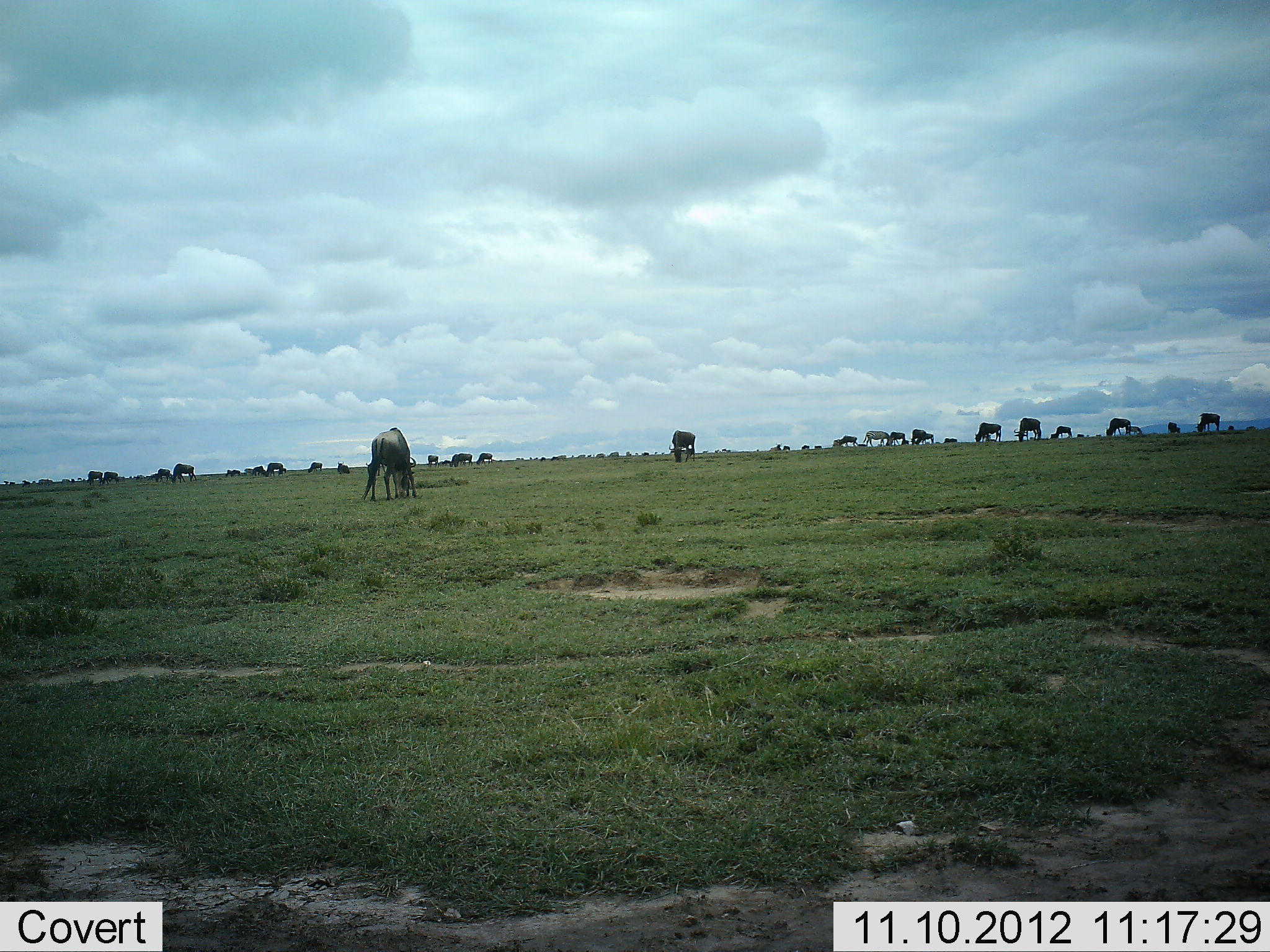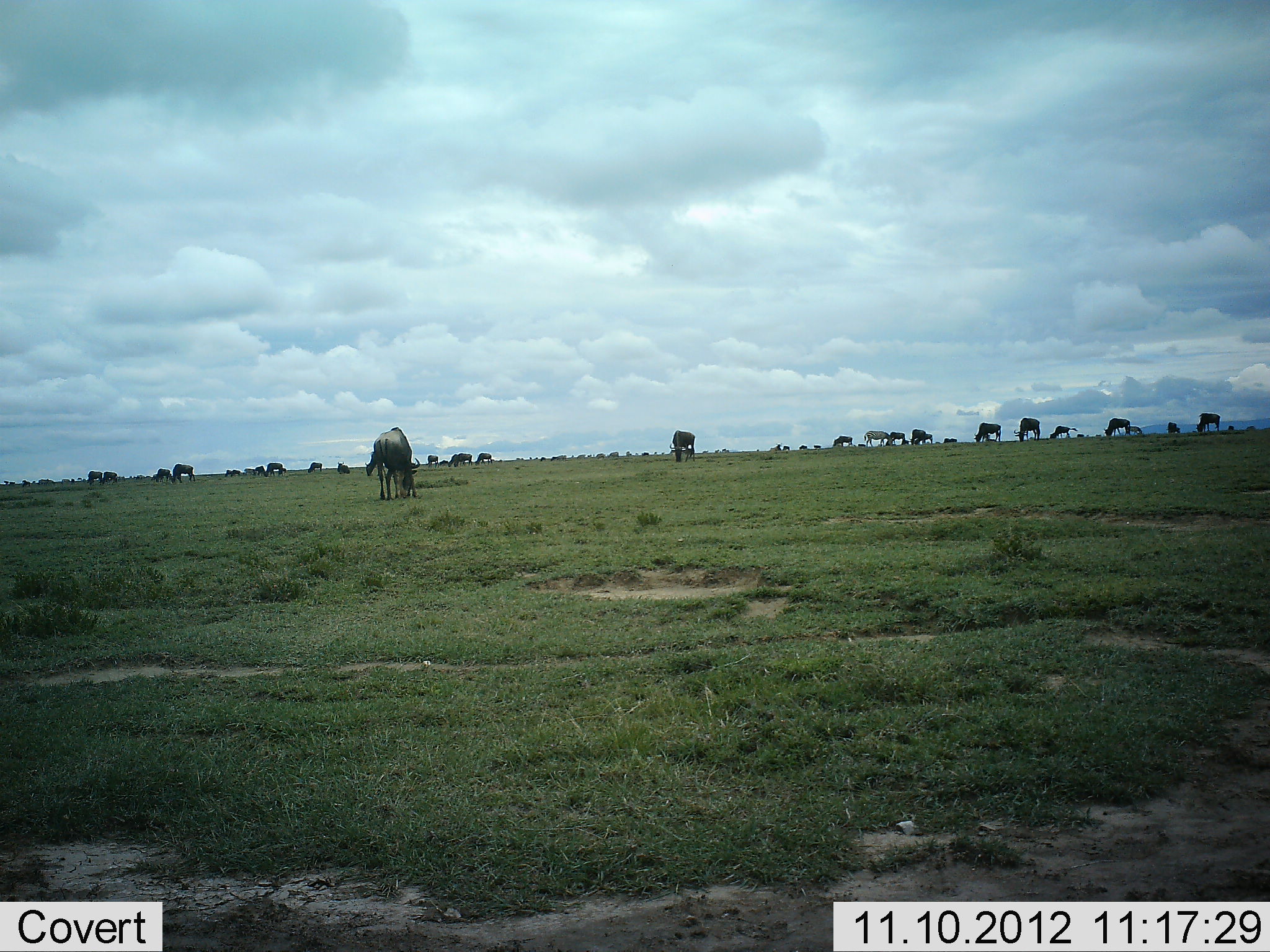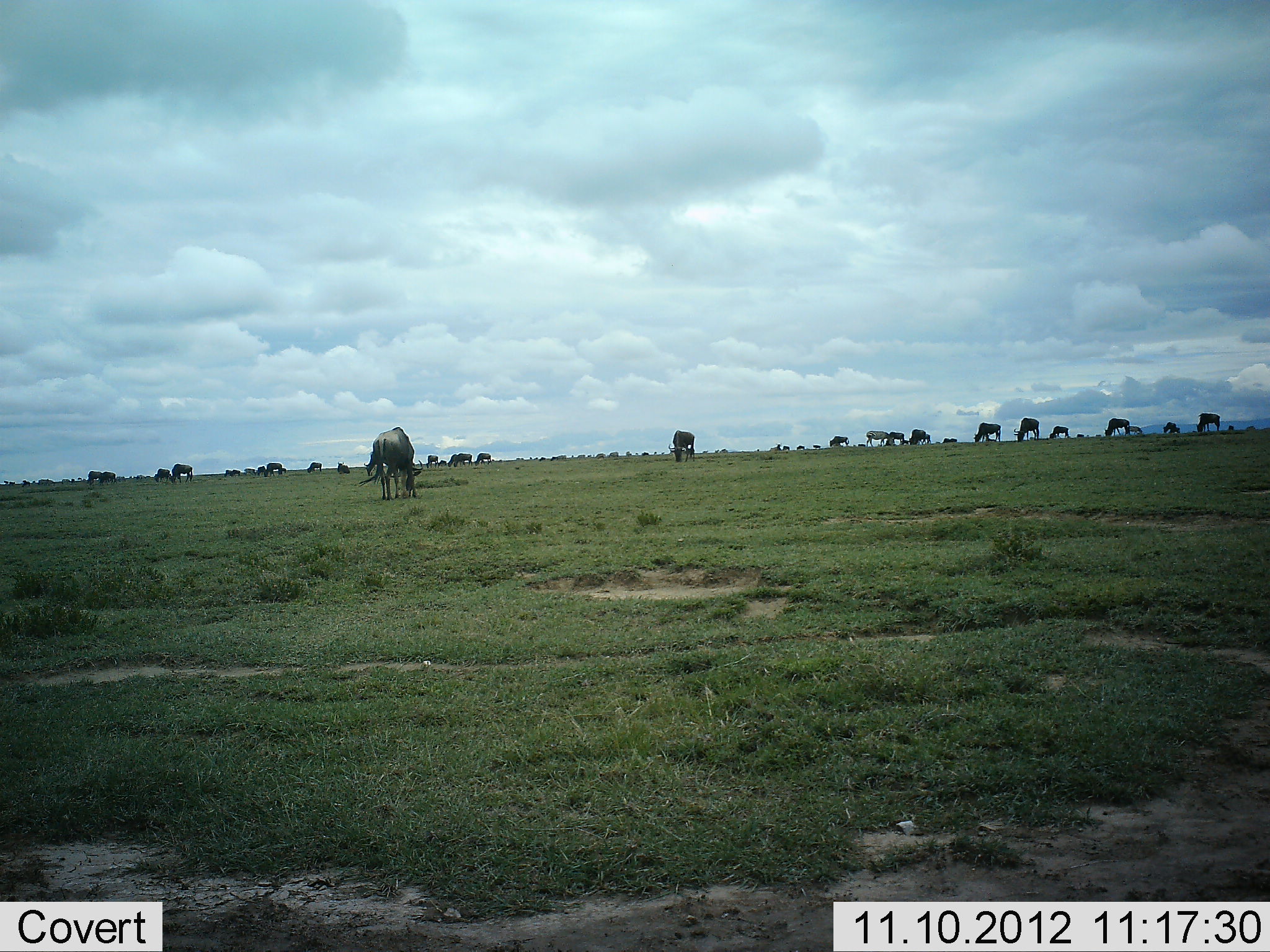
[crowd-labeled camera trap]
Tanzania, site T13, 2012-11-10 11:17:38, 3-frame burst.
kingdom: Animalia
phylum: Chordata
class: Mammalia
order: Artiodactyla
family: Bovidae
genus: Connochaetes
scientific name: Connochaetes taurinus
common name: blue wildebeest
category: wildebeest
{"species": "wildebeest (blue wildebeest) (Connochaetes taurinus)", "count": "11-50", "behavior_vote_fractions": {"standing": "36%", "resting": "0%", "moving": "18%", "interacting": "0%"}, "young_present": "0%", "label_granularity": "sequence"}